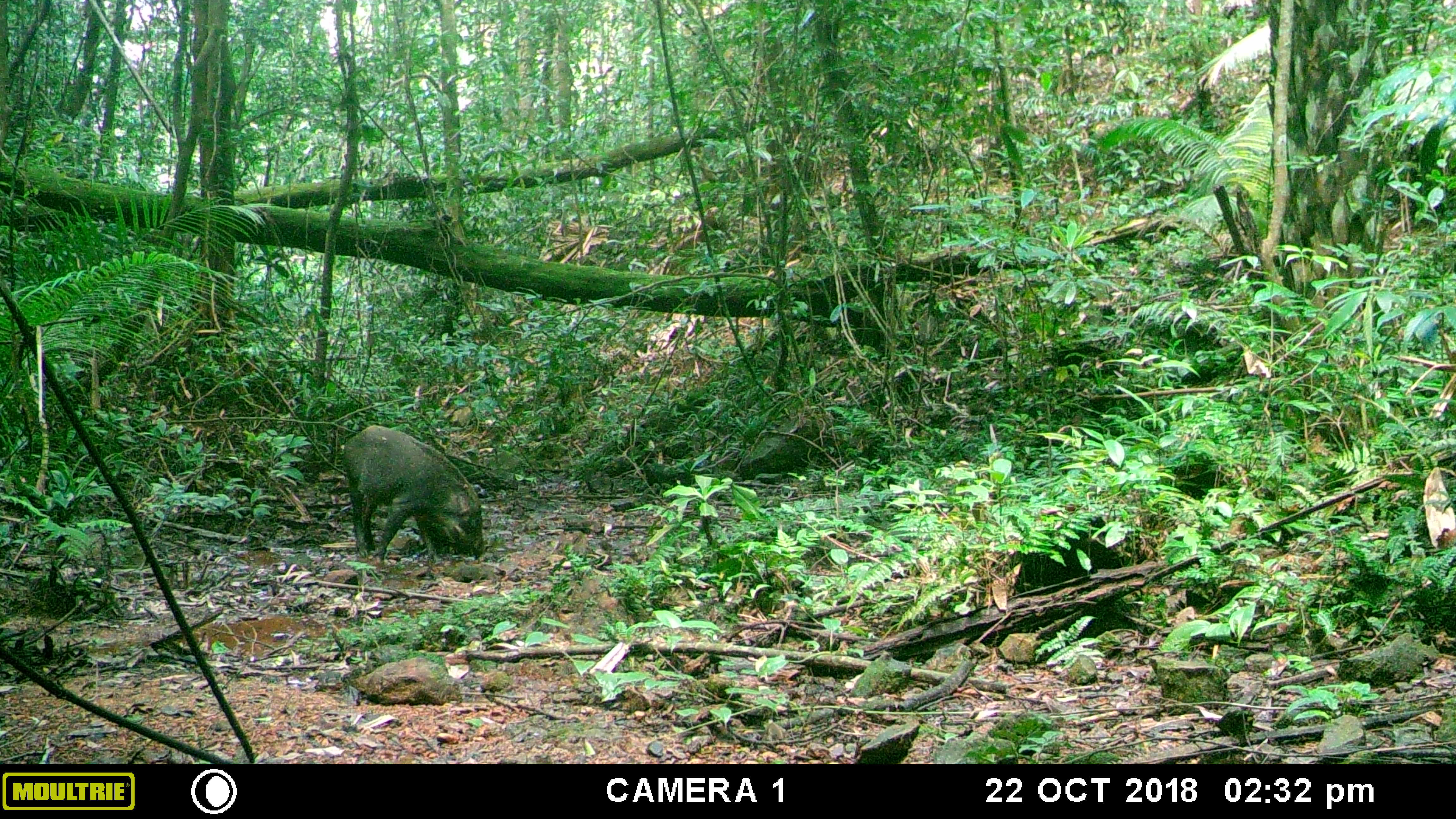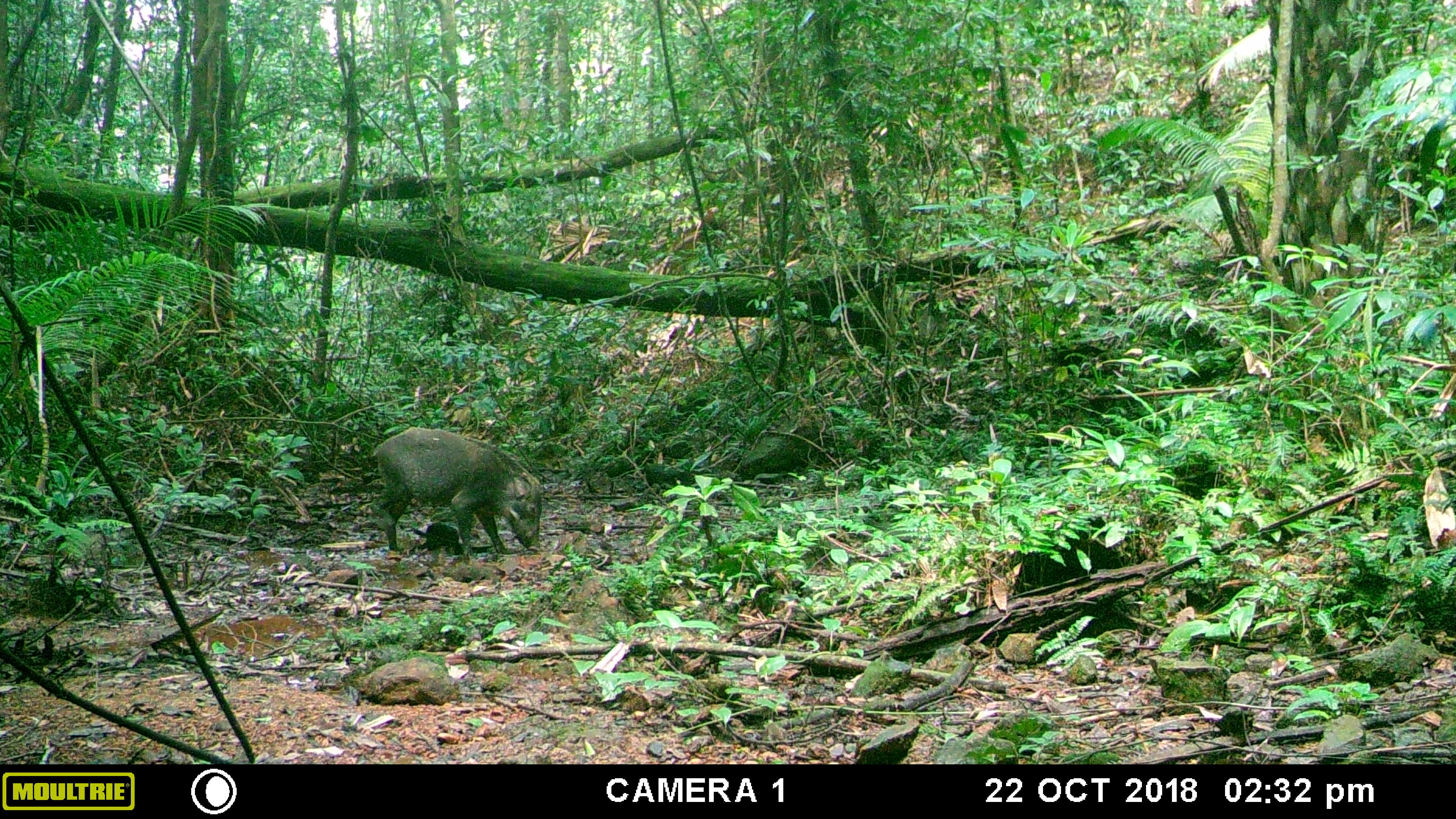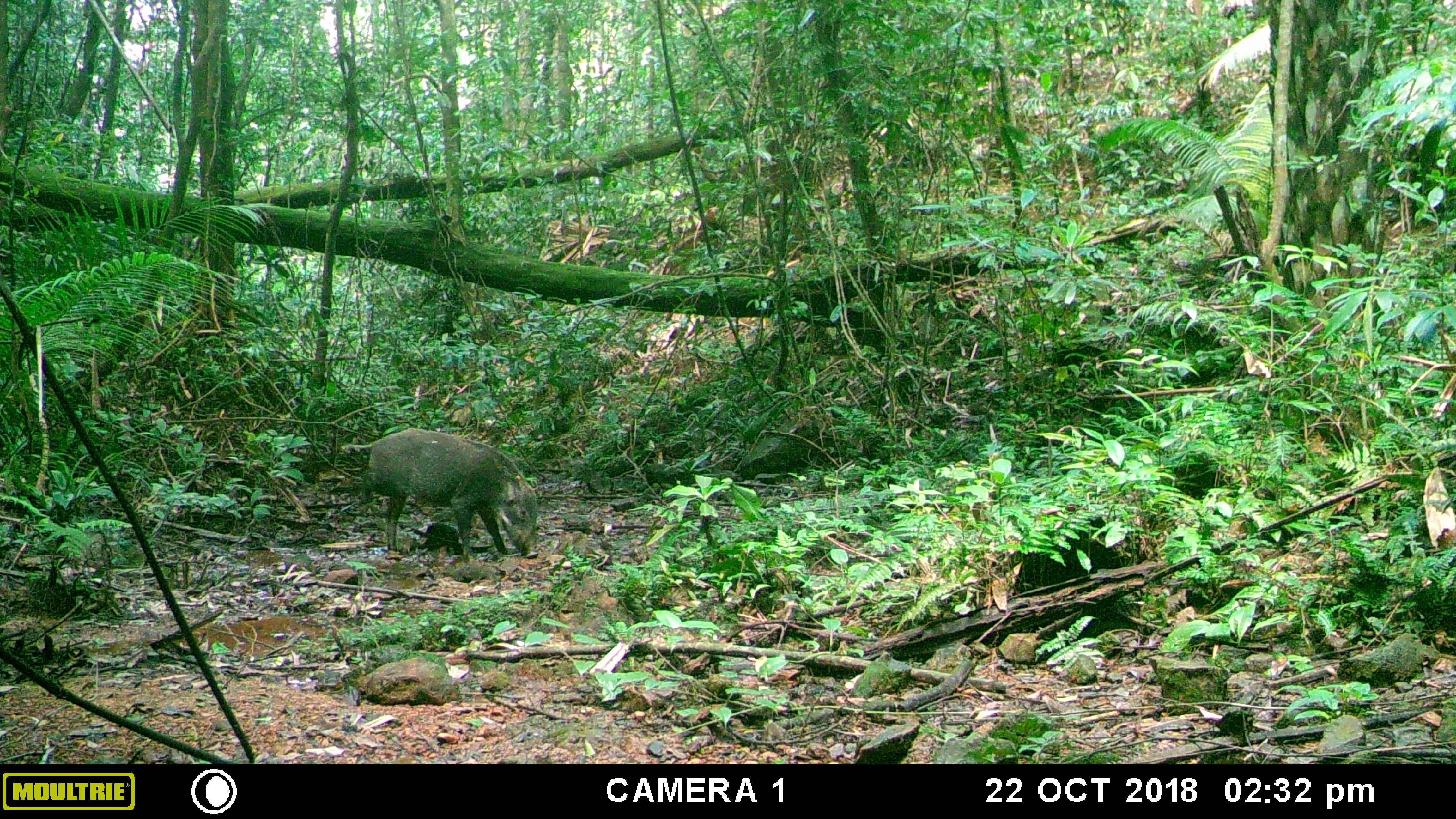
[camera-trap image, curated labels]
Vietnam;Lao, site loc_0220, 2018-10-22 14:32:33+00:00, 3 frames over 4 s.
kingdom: Animalia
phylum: Chordata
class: Mammalia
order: Artiodactyla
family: Suidae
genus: Sus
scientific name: Sus scrofa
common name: eurasian wild pig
Eurasian wild pig (Sus scrofa). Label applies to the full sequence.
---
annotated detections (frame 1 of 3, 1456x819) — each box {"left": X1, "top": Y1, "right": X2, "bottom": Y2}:
eurasian wild pig: {"left": 343, "top": 425, "right": 484, "bottom": 564}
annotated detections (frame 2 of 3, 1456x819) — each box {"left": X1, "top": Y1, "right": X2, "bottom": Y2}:
eurasian wild pig: {"left": 370, "top": 427, "right": 543, "bottom": 562}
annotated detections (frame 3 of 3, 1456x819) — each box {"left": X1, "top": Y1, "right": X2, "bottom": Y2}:
eurasian wild pig: {"left": 346, "top": 428, "right": 538, "bottom": 557}